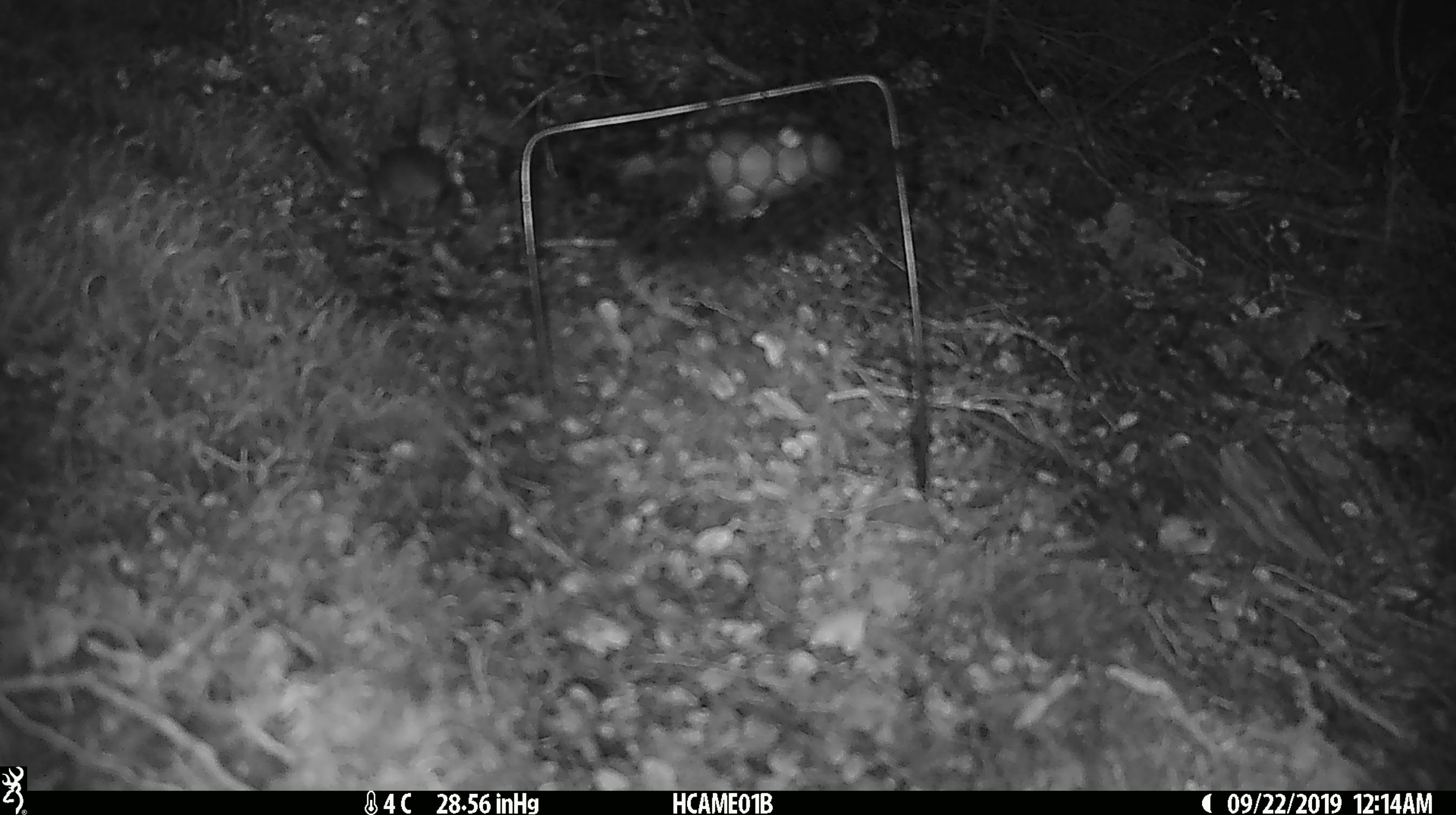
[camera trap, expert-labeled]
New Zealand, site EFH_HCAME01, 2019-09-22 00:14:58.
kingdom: Animalia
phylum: Chordata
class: Mammalia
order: Rodentia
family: Muridae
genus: Mus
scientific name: Mus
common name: mouse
Mouse (Mus).